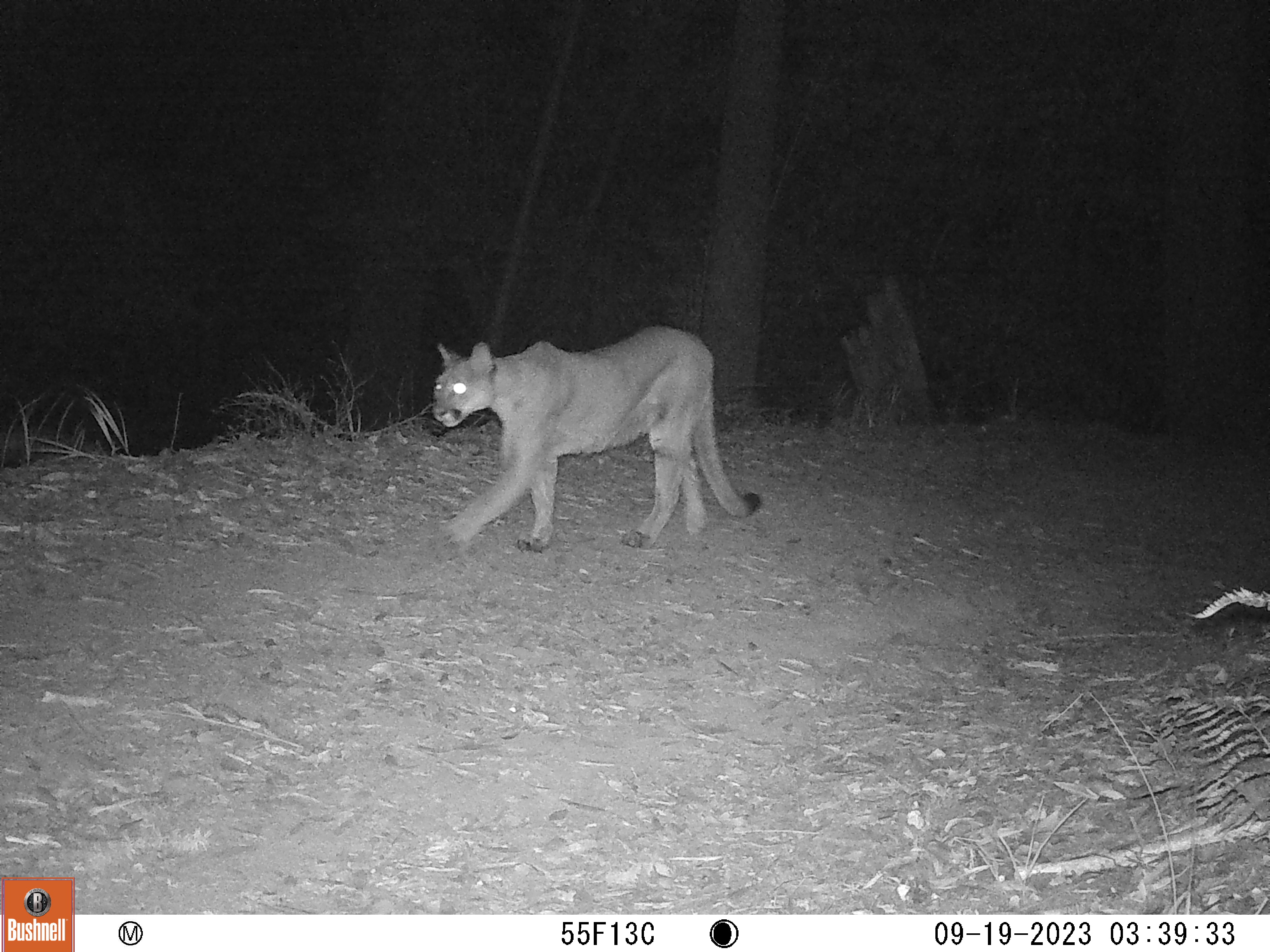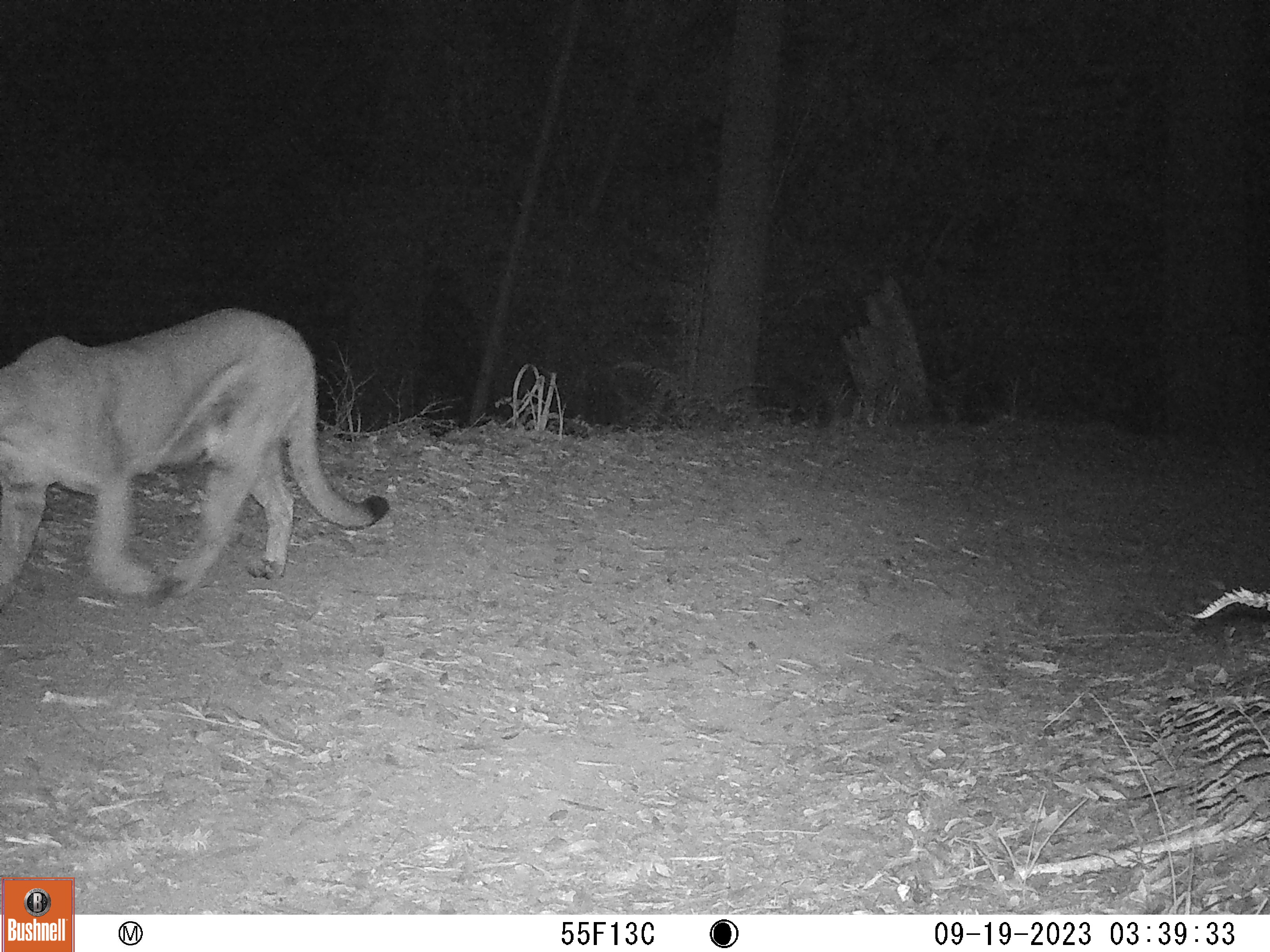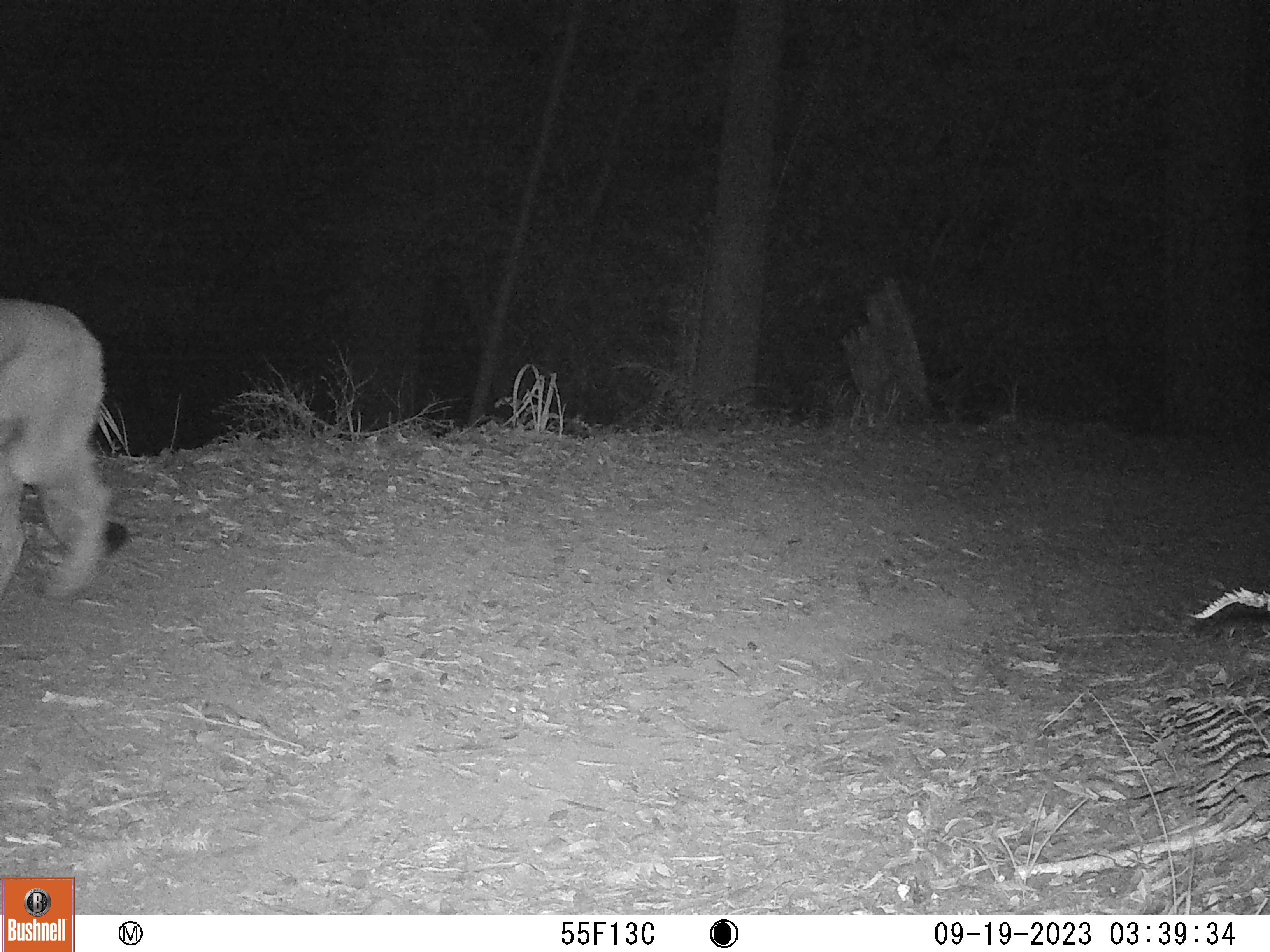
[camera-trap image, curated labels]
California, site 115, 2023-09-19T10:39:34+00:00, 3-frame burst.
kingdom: Animalia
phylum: Chordata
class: Mammalia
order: Carnivora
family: Felidae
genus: Puma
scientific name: Puma concolor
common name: puma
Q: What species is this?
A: Puma (Puma concolor).